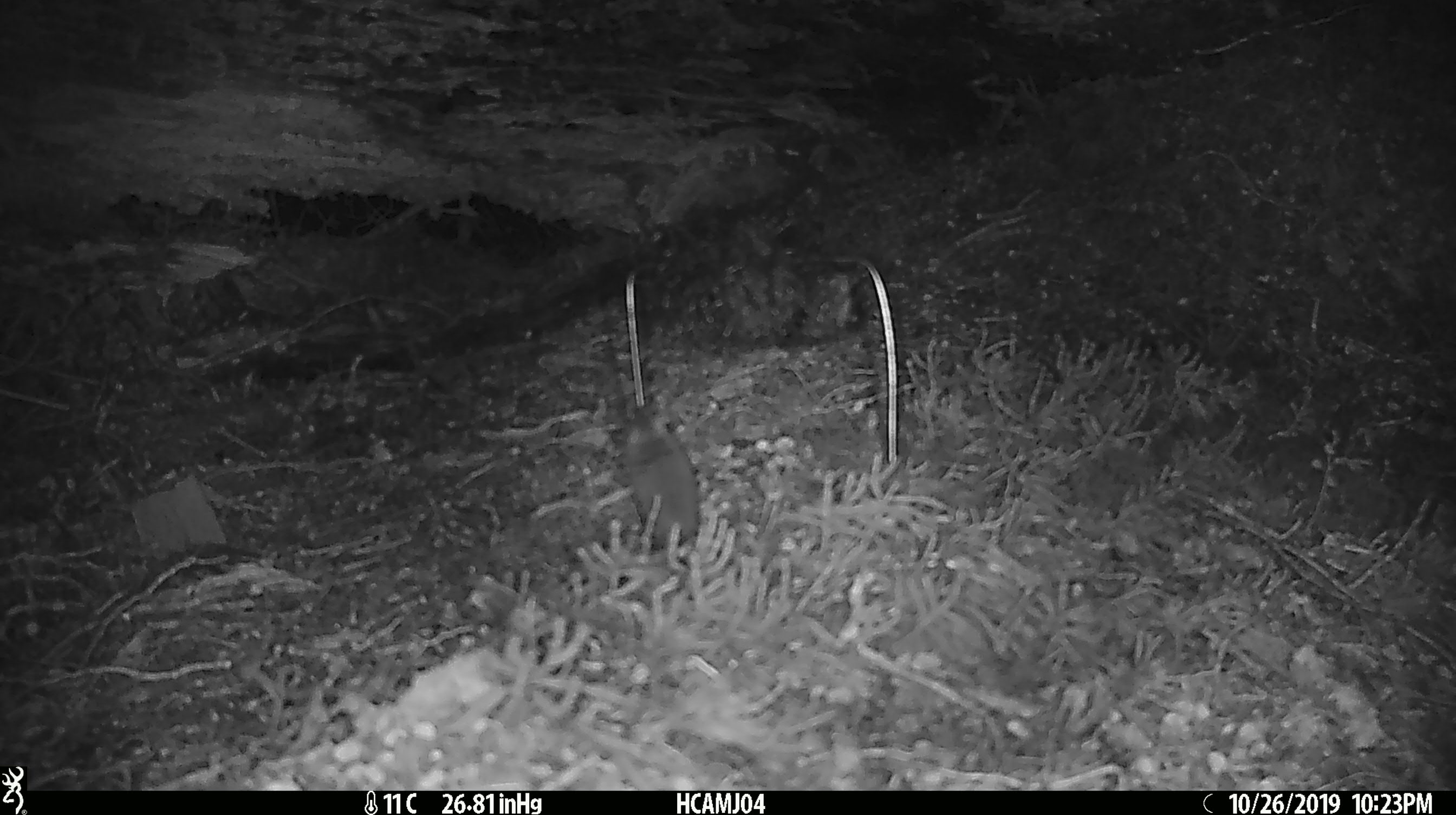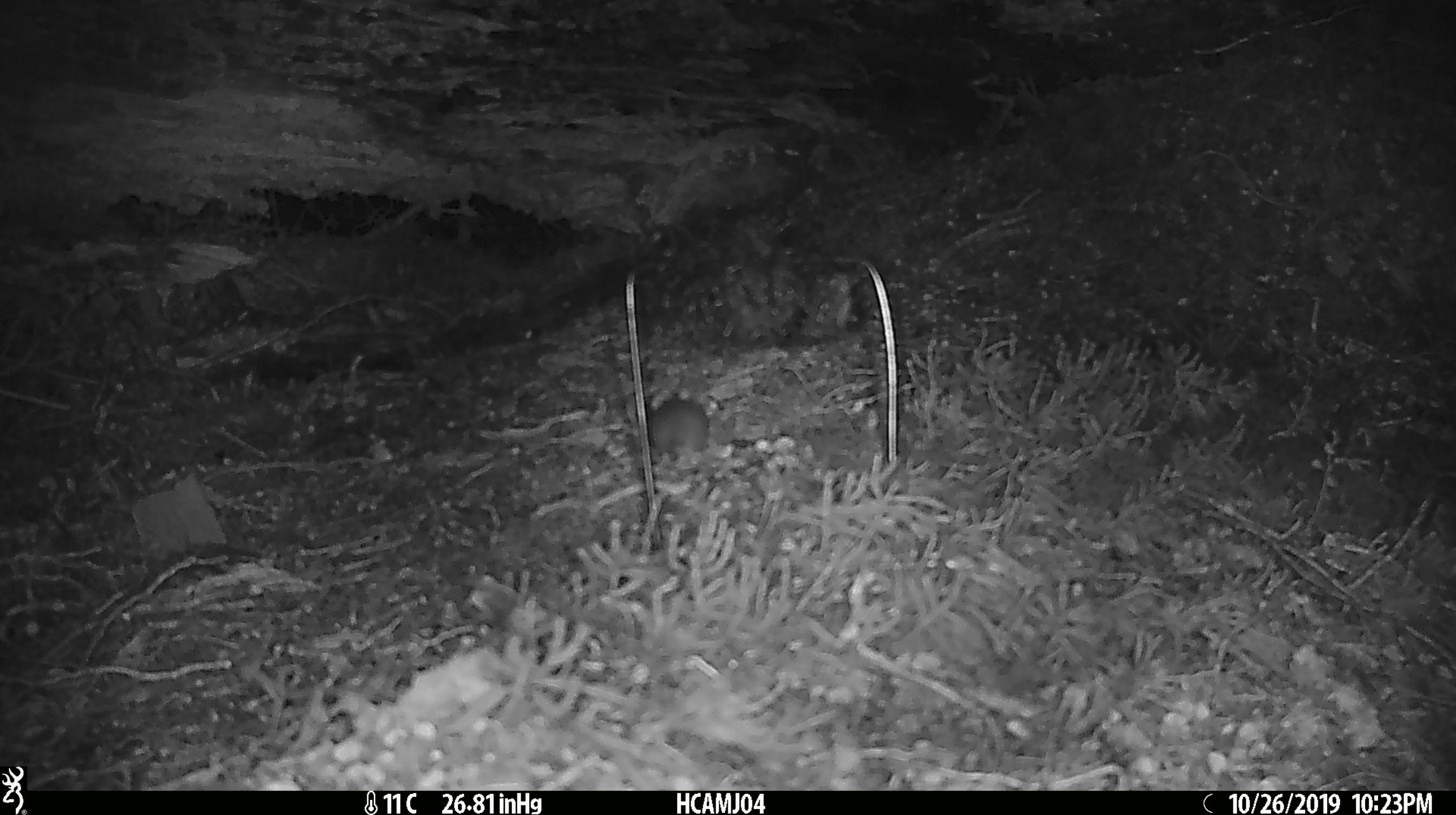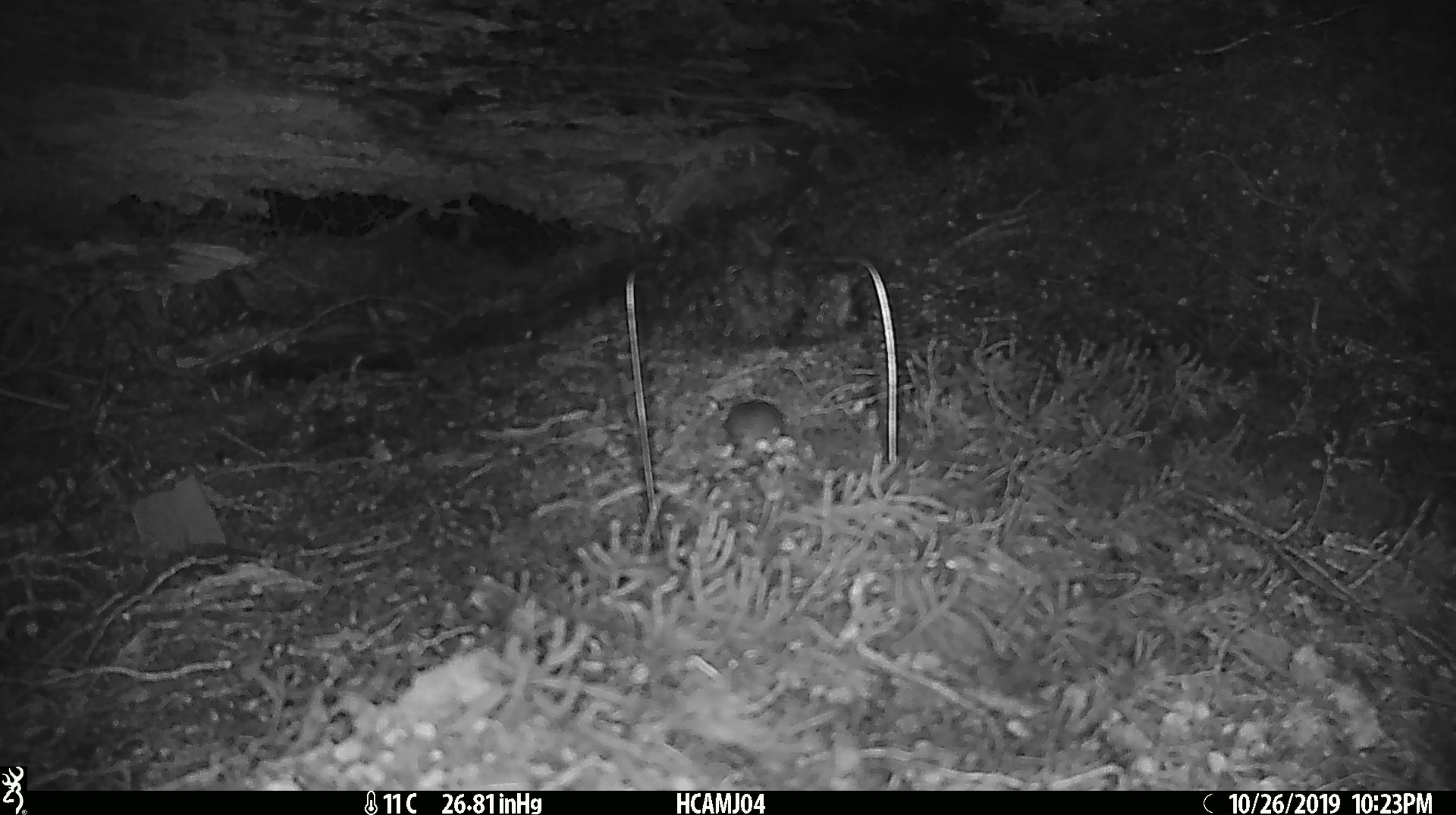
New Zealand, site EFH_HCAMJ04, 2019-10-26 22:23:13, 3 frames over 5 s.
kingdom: Animalia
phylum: Chordata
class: Mammalia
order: Rodentia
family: Muridae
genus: Mus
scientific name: Mus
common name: mouse